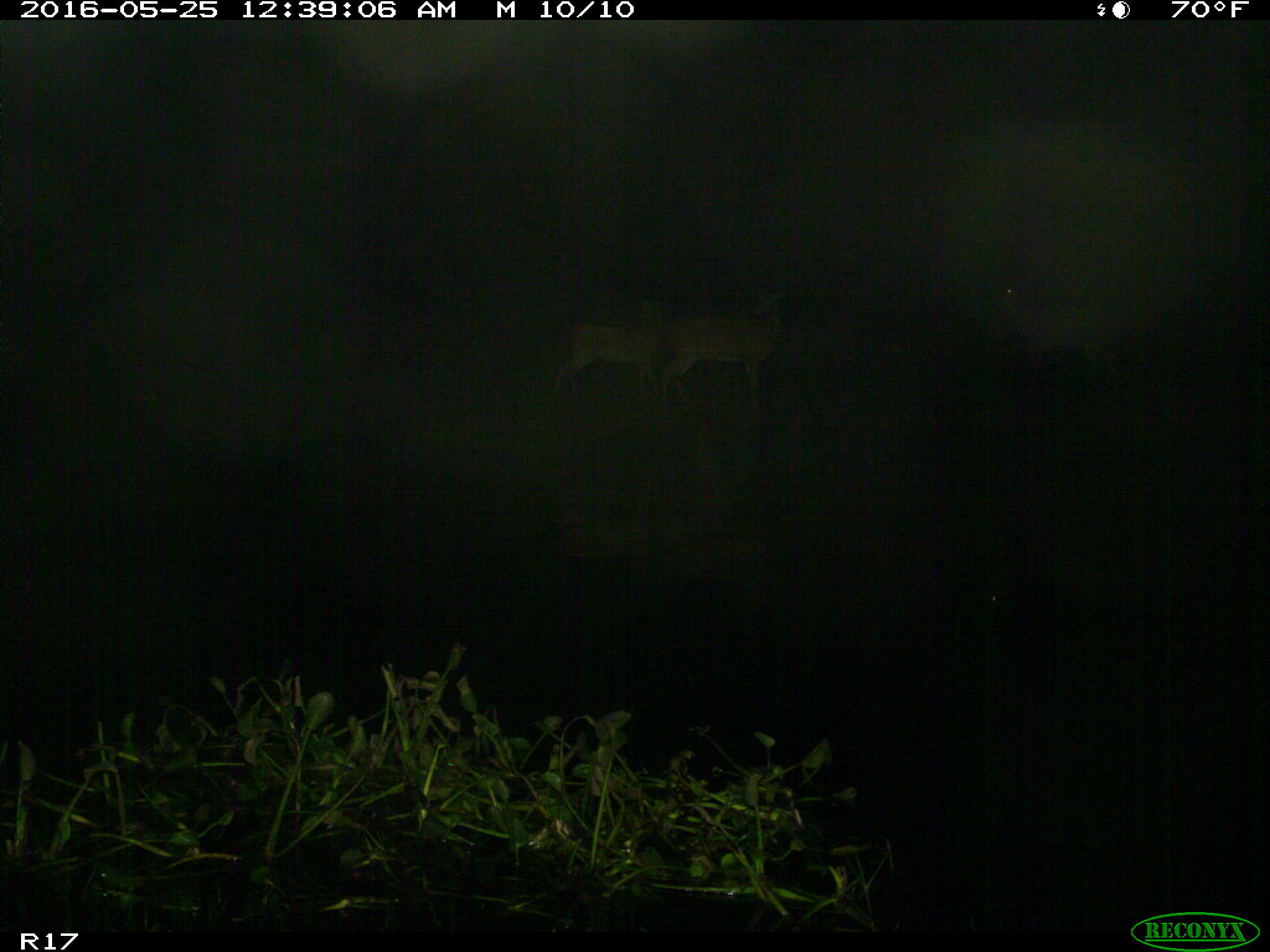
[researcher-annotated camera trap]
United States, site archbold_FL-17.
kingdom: Animalia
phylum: Chordata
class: Mammalia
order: Artiodactyla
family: Cervidae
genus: Odocoileus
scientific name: Odocoileus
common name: deer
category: unidentified deer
Unidentified deer (deer) (Odocoileus).